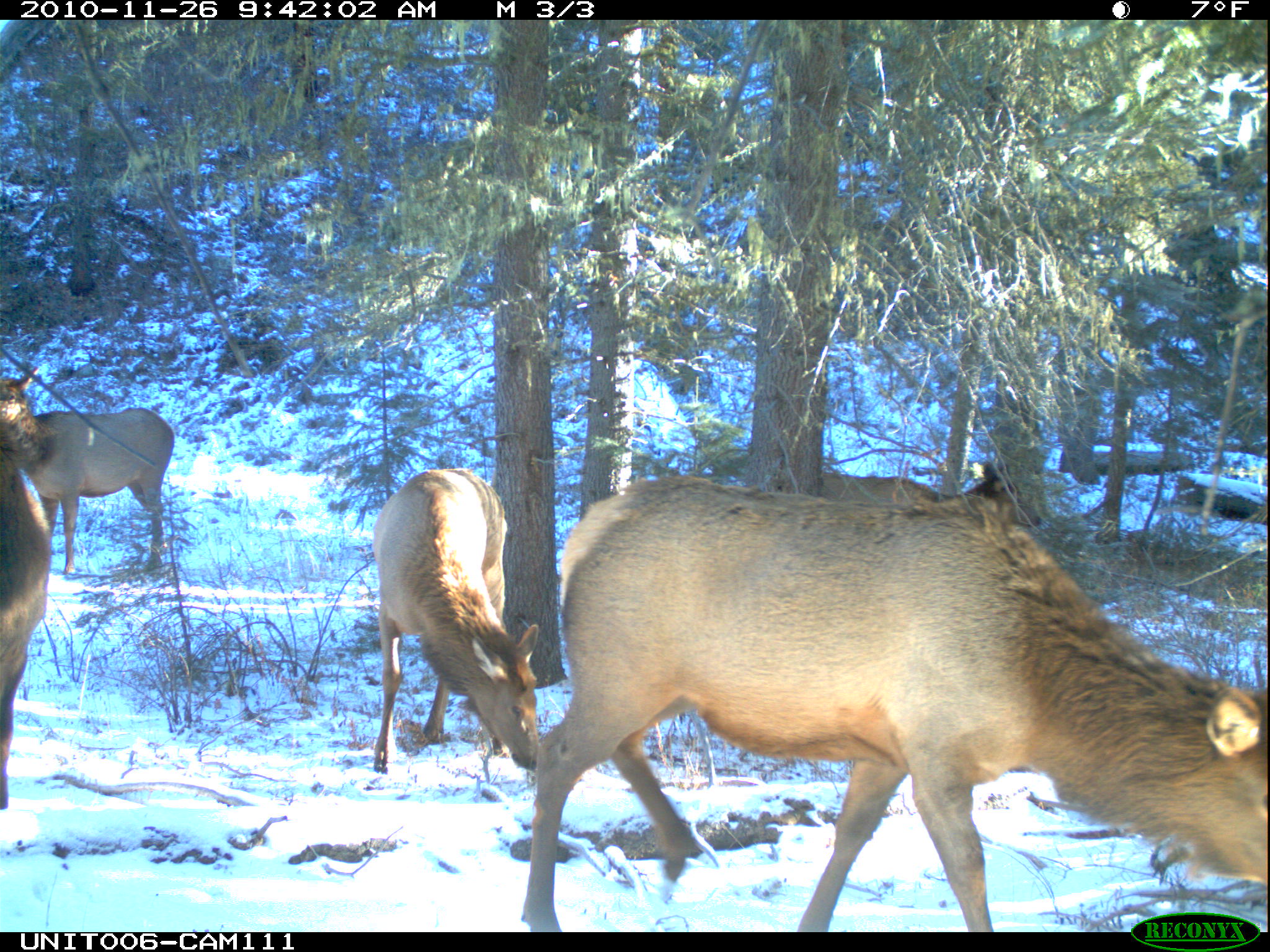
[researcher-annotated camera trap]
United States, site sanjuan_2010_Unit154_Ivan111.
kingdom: Animalia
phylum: Chordata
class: Mammalia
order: Artiodactyla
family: Cervidae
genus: Cervus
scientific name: Cervus elaphus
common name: red deer